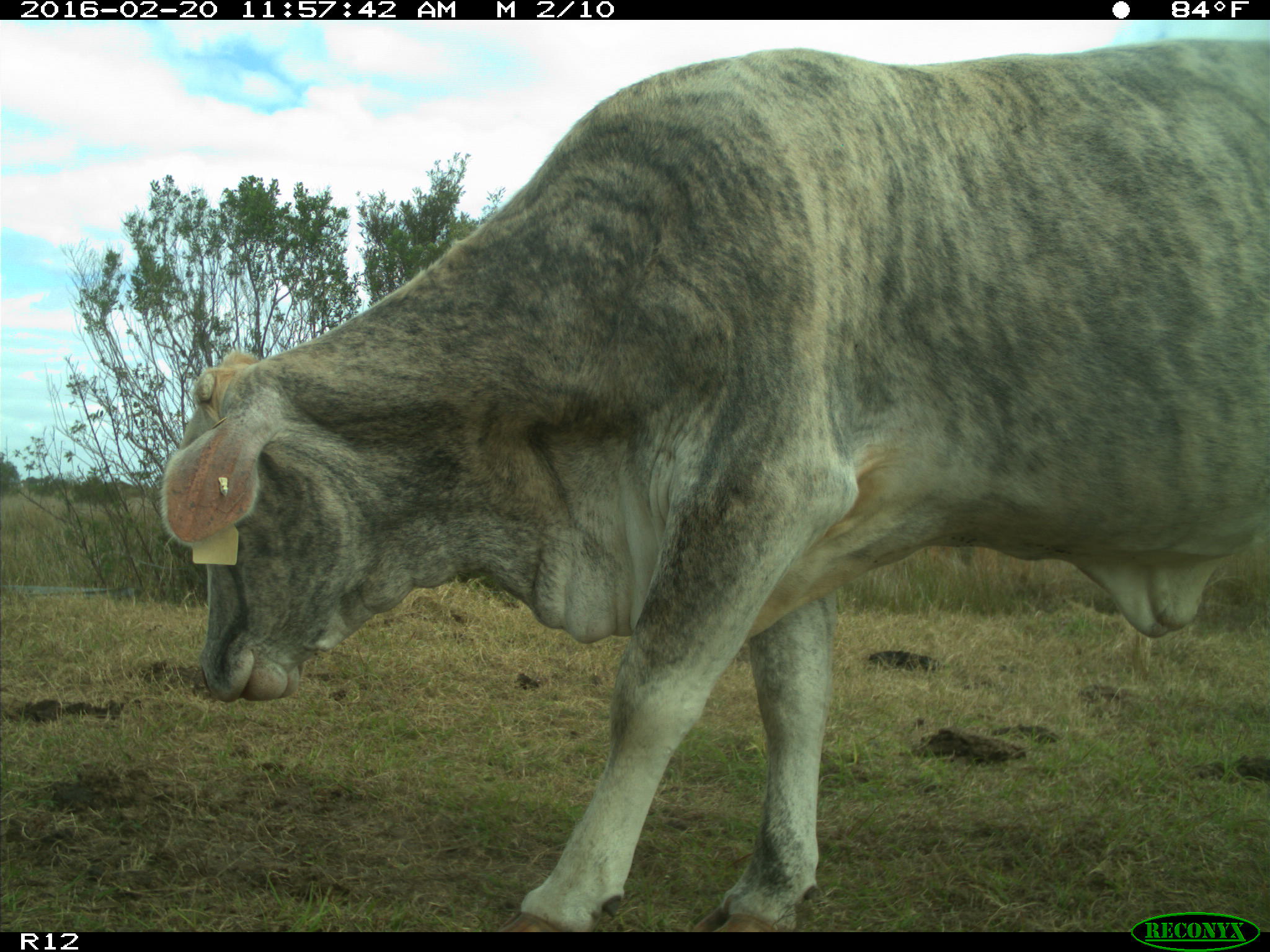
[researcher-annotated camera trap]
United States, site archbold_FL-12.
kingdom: Animalia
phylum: Chordata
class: Mammalia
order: Artiodactyla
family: Bovidae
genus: Bos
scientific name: Bos taurus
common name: domestic cow